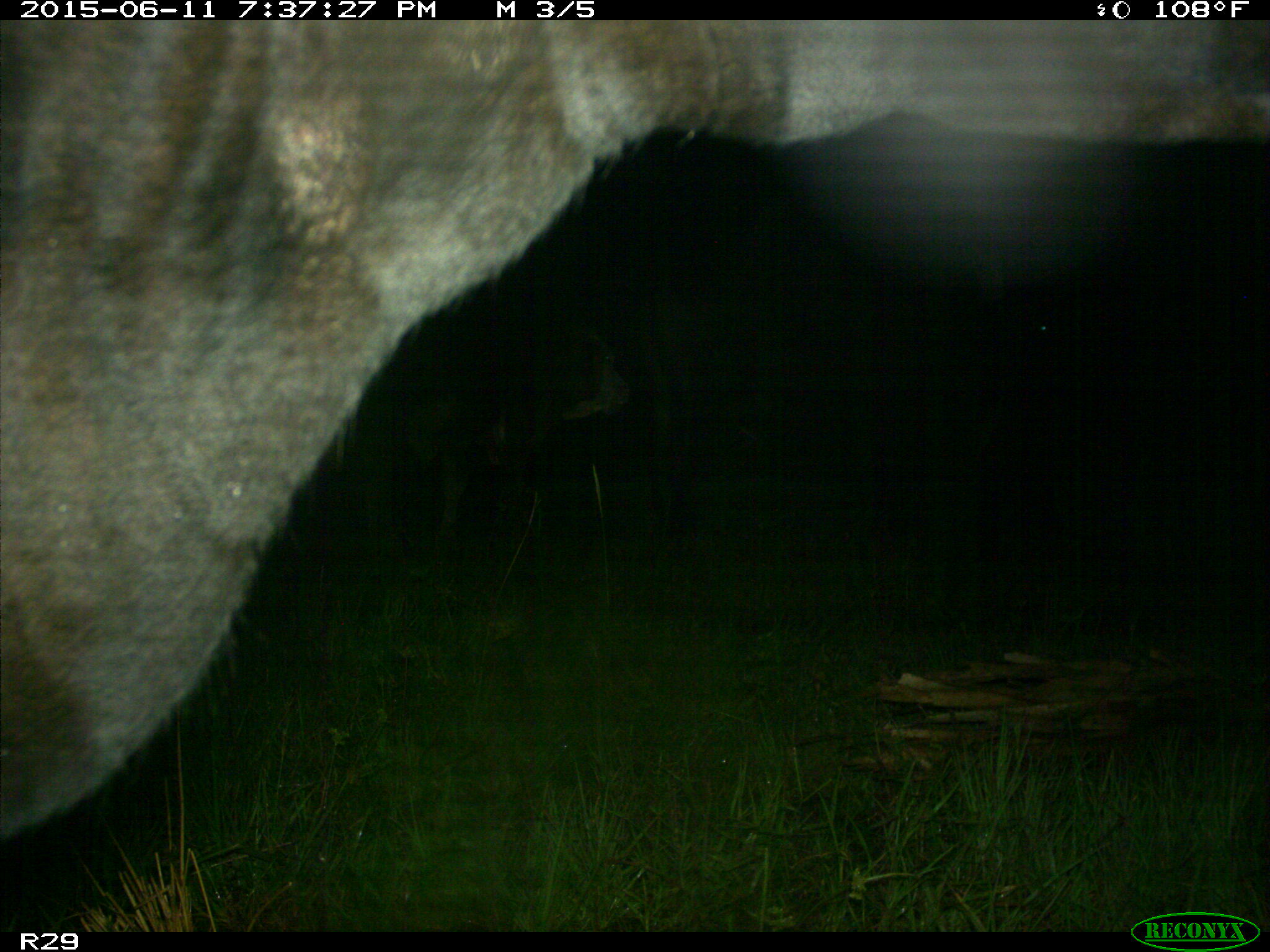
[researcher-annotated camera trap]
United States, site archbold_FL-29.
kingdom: Animalia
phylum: Chordata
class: Mammalia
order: Artiodactyla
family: Bovidae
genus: Bos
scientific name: Bos taurus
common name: domestic cow